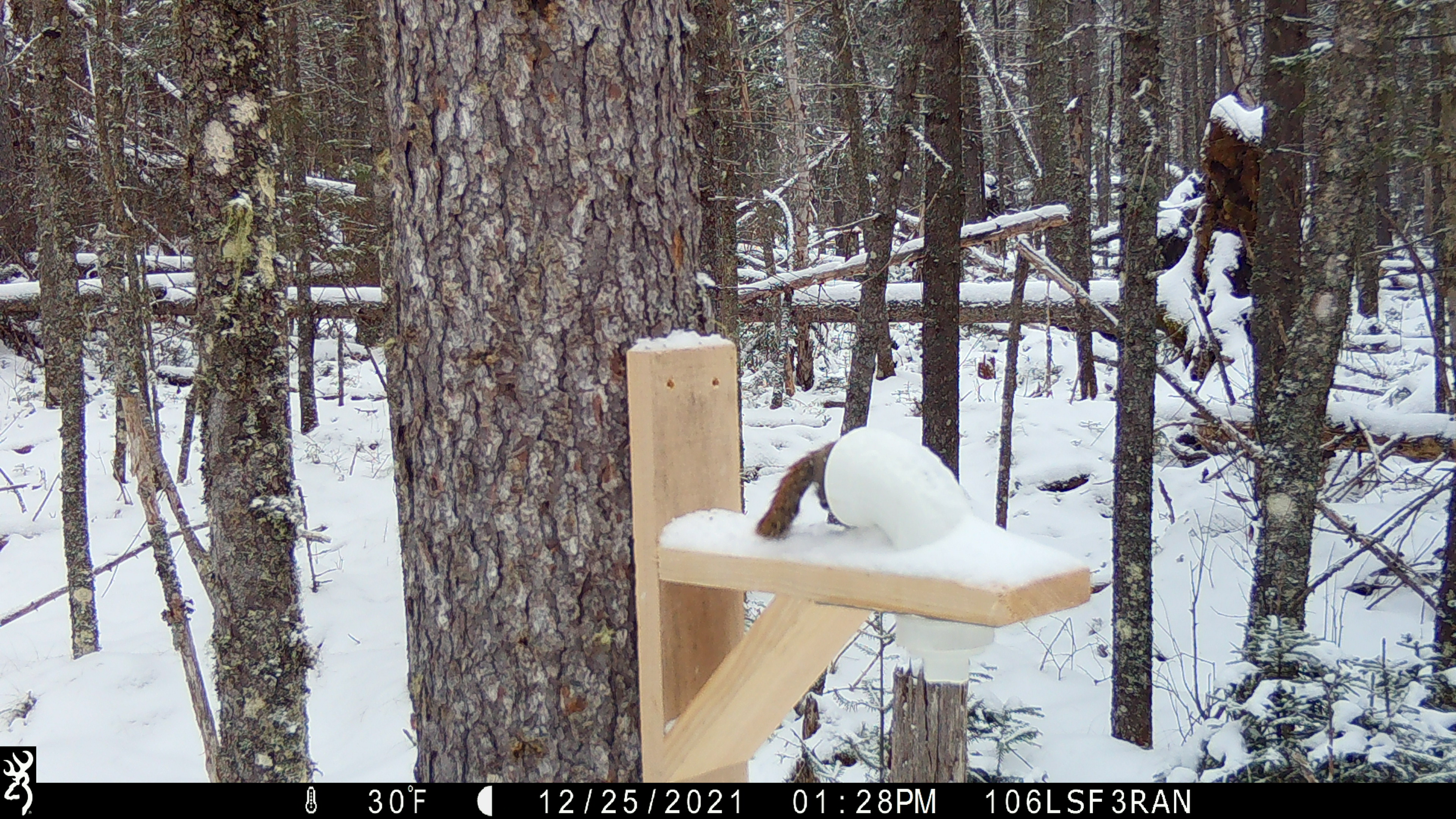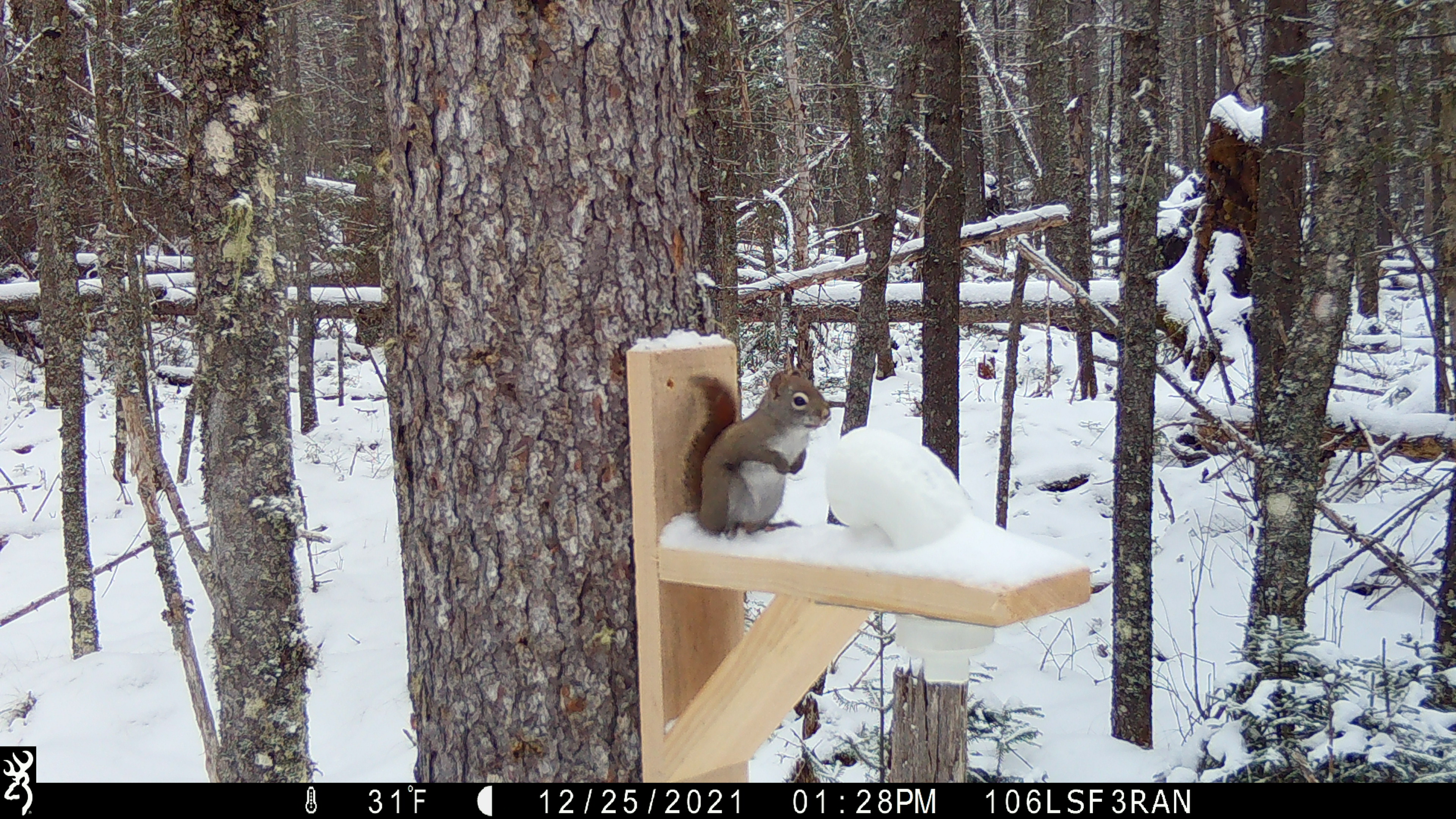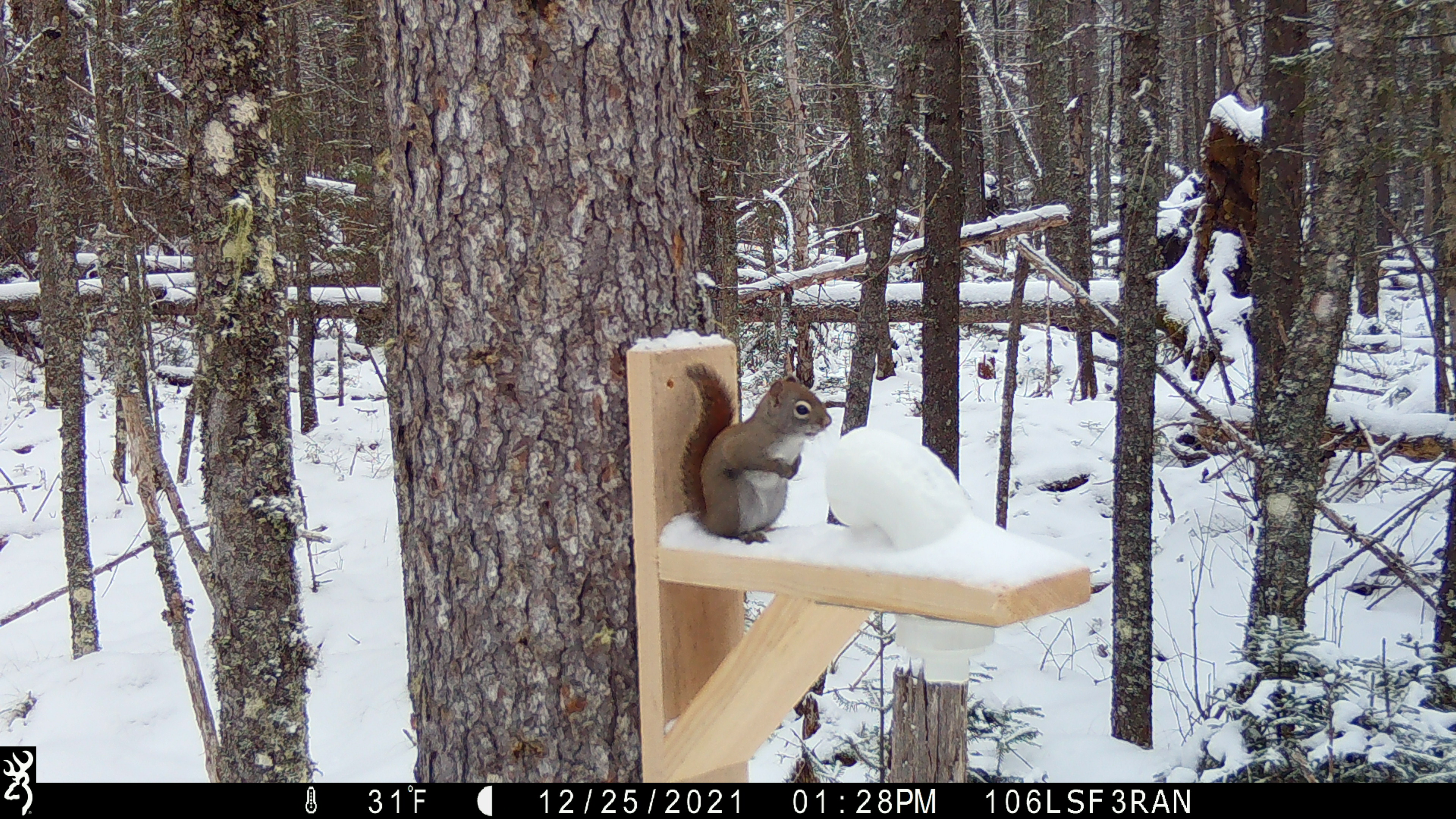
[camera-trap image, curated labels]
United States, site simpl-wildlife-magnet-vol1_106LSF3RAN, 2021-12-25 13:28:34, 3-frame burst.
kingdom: Animalia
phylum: Chordata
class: Mammalia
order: Rodentia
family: Sciuridae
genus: Tamiasciurus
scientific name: Tamiasciurus hudsonicus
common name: red squirrel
Red squirrel (Tamiasciurus hudsonicus).